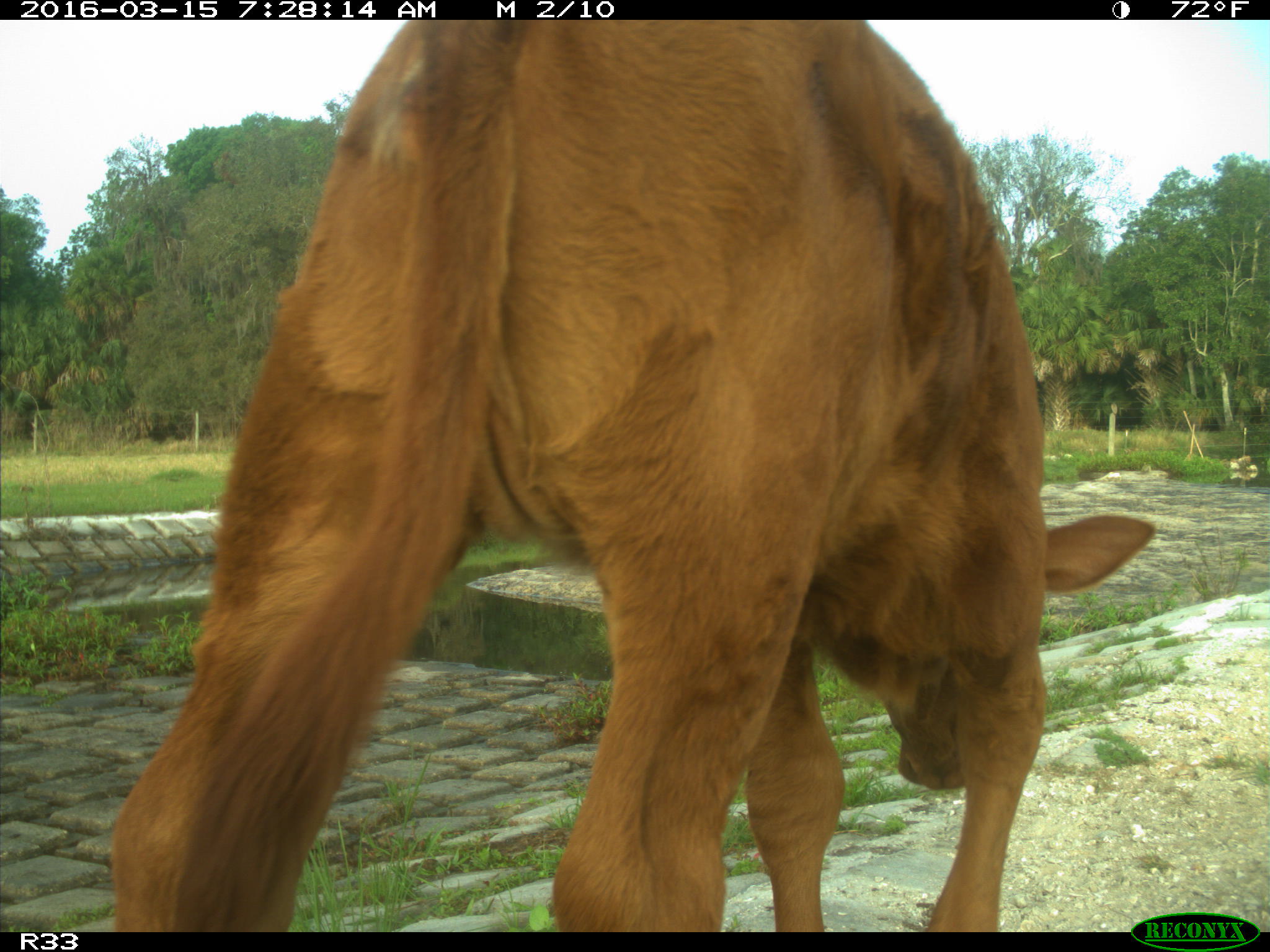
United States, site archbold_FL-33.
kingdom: Animalia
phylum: Chordata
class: Mammalia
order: Artiodactyla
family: Bovidae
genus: Bos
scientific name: Bos taurus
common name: domestic cow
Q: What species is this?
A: Bos taurus (domestic cow).